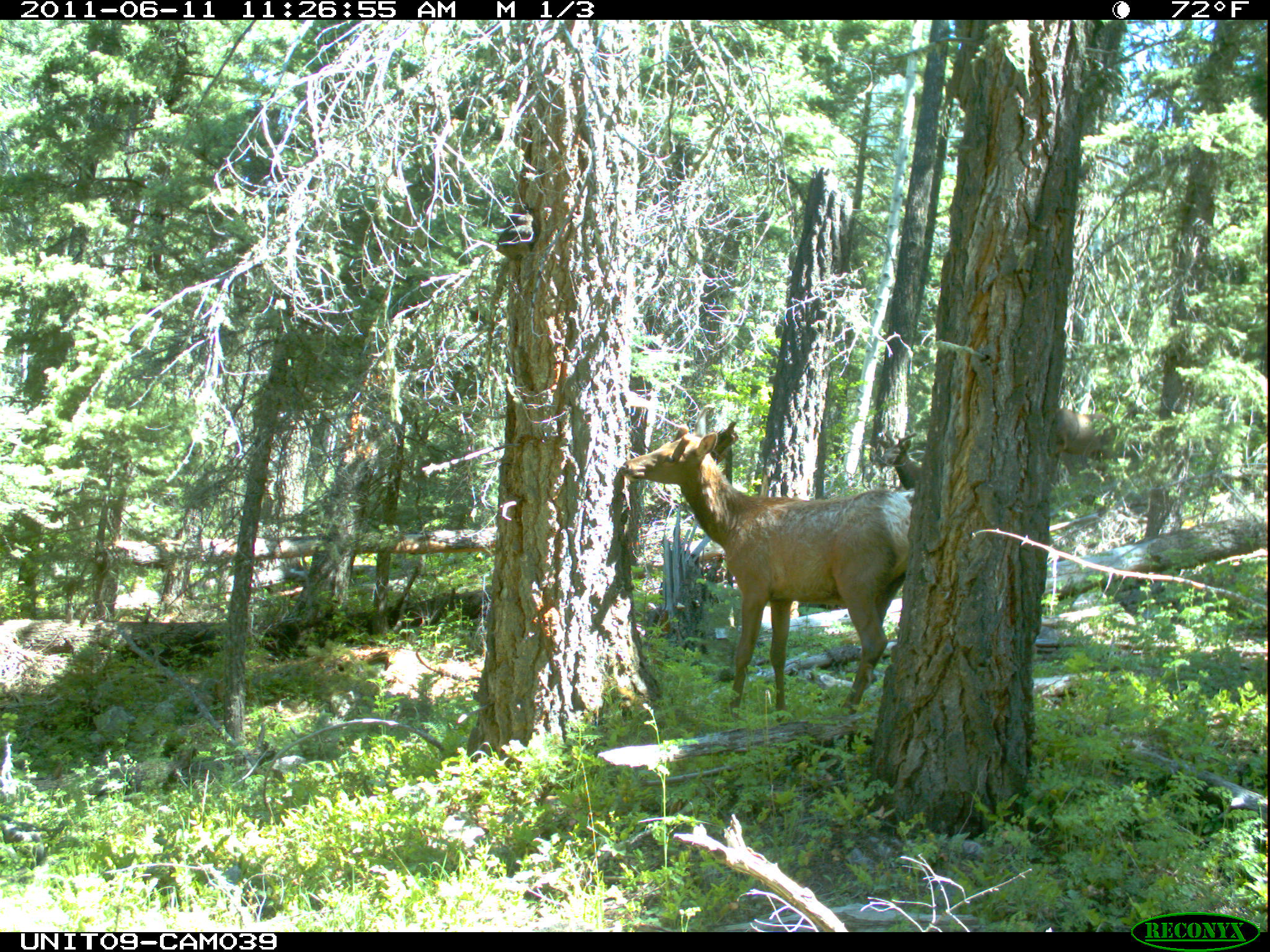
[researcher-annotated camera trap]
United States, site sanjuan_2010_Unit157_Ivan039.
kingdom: Animalia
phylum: Chordata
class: Mammalia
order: Artiodactyla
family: Cervidae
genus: Cervus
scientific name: Cervus elaphus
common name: red deer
Cervus elaphus (red deer).